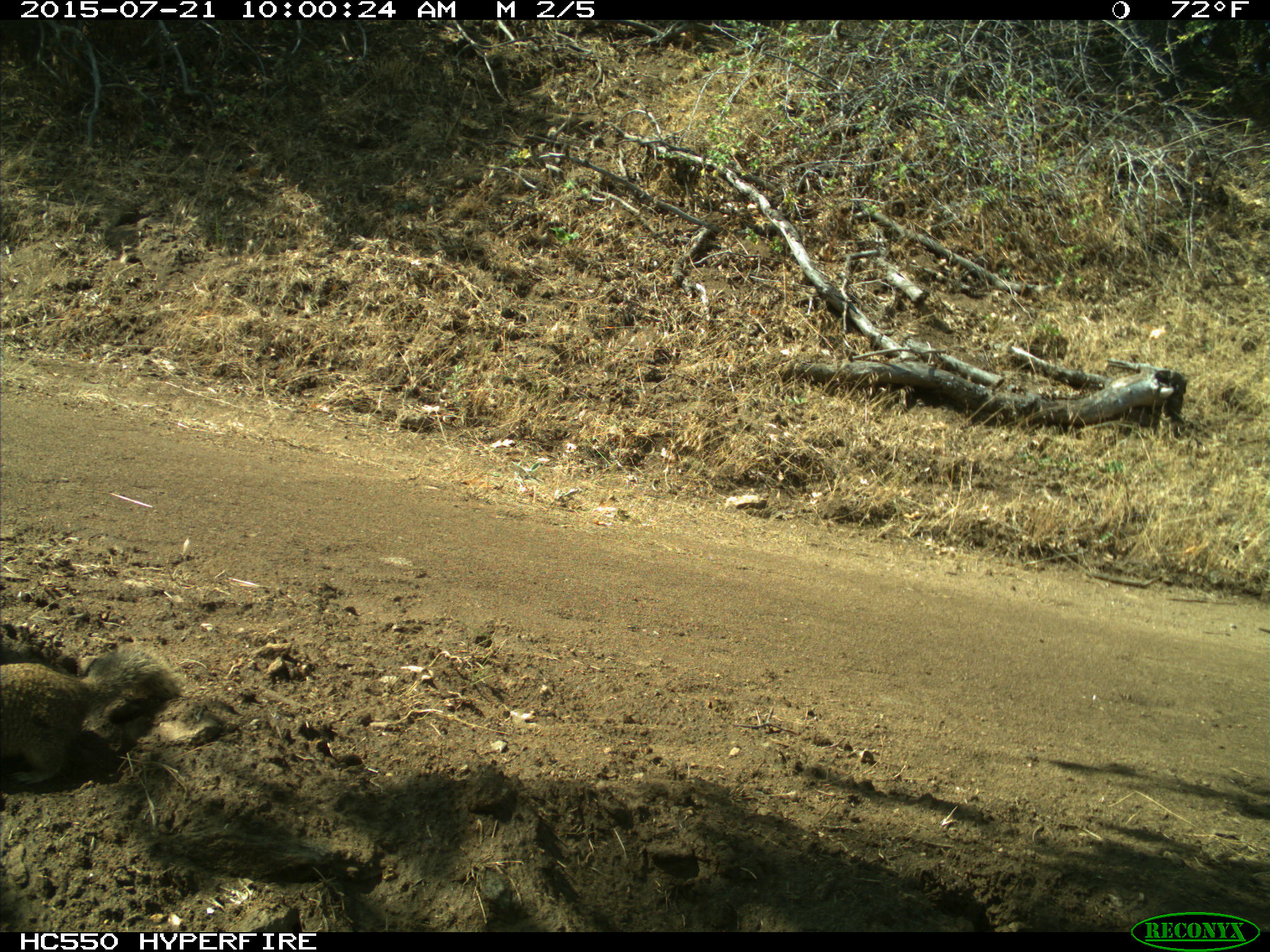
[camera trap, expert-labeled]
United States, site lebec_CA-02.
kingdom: Animalia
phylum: Chordata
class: Mammalia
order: Rodentia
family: Sciuridae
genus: Otospermophilus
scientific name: Otospermophilus beecheyi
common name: california ground squirrel